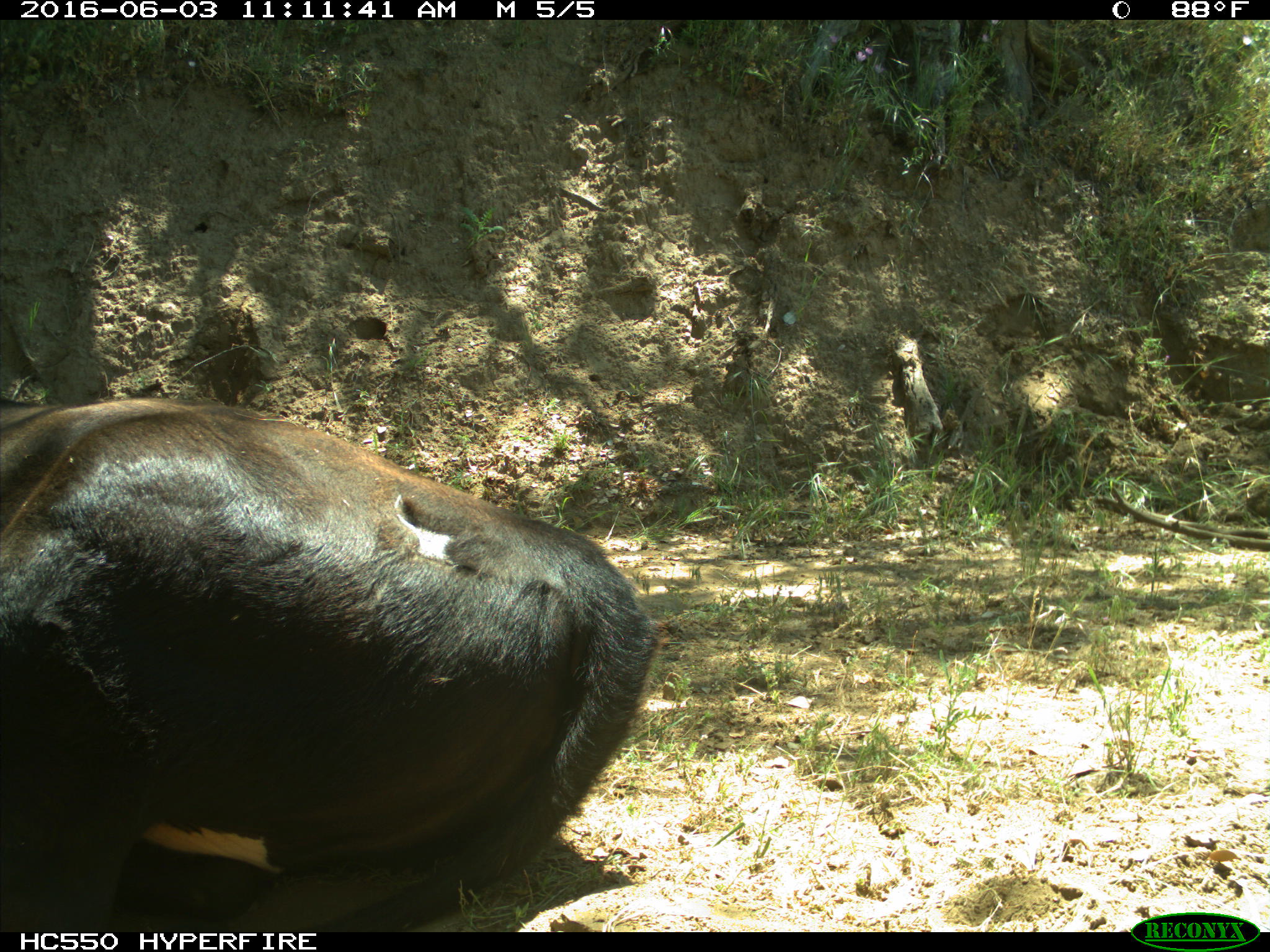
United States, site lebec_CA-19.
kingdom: Animalia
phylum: Chordata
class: Mammalia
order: Artiodactyla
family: Bovidae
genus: Bos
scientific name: Bos taurus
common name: domestic cow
Bos taurus (domestic cow).